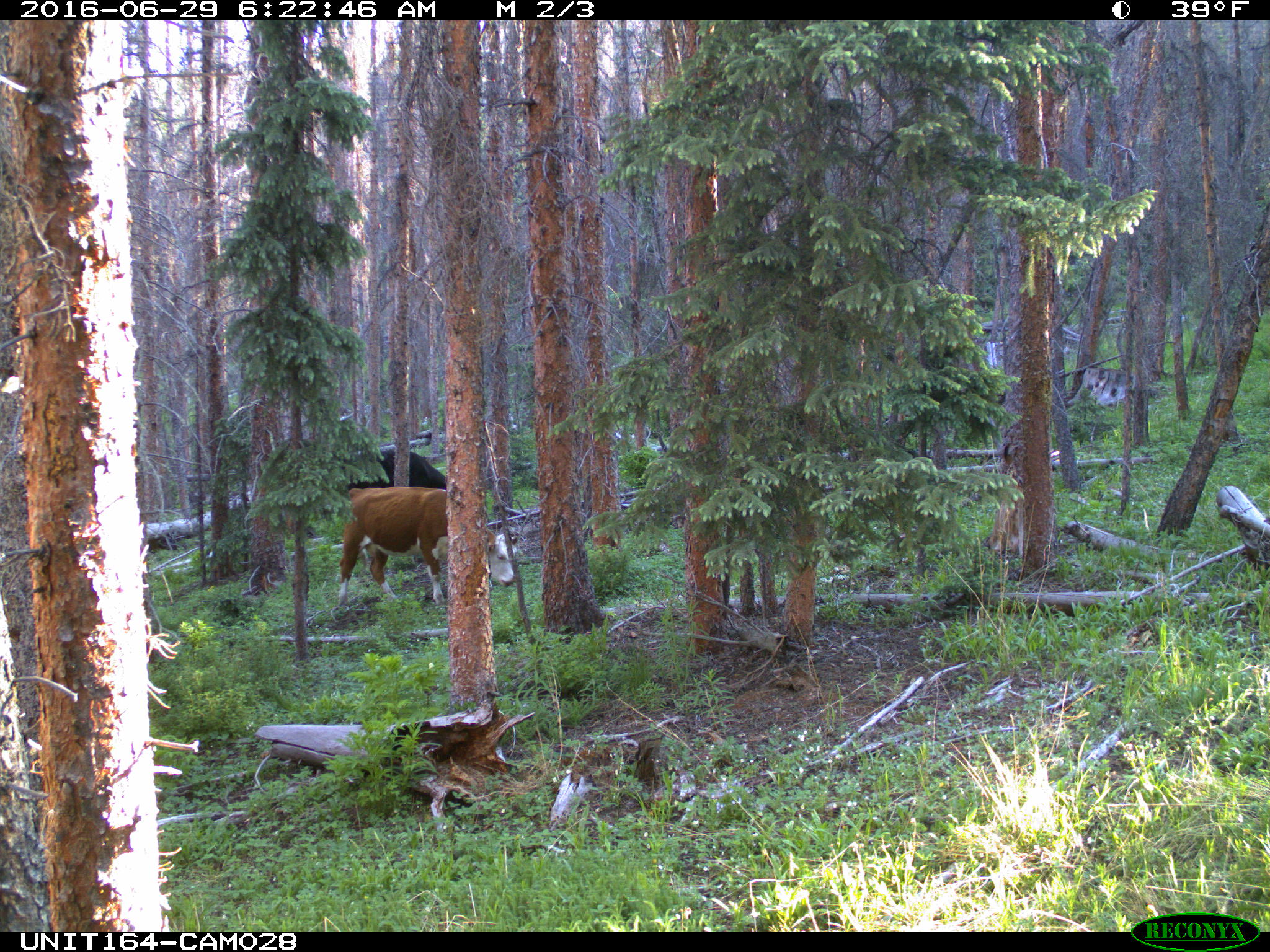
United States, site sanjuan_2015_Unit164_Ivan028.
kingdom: Animalia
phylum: Chordata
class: Mammalia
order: Artiodactyla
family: Bovidae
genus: Bos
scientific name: Bos taurus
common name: domestic cow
Bos taurus (domestic cow).